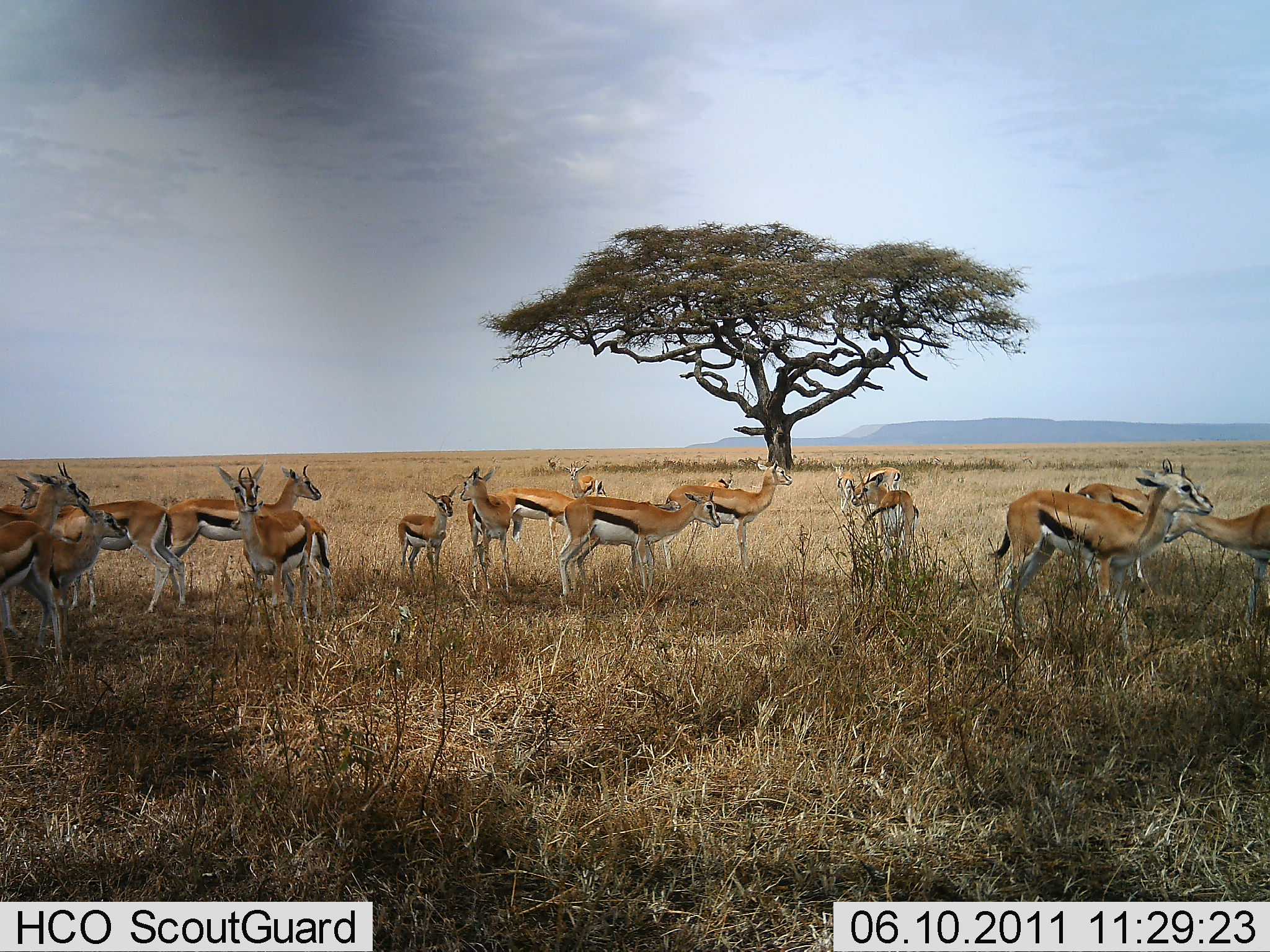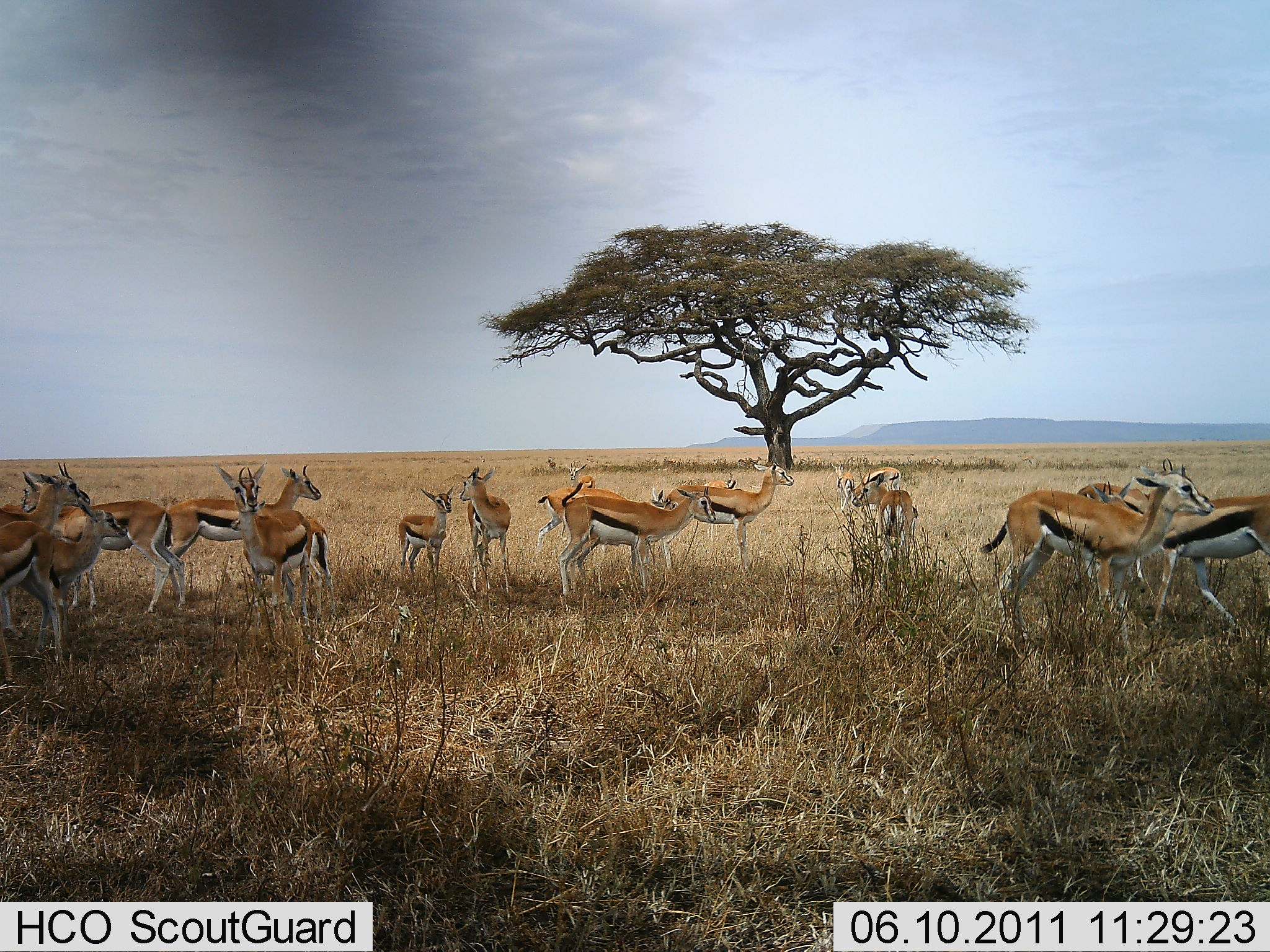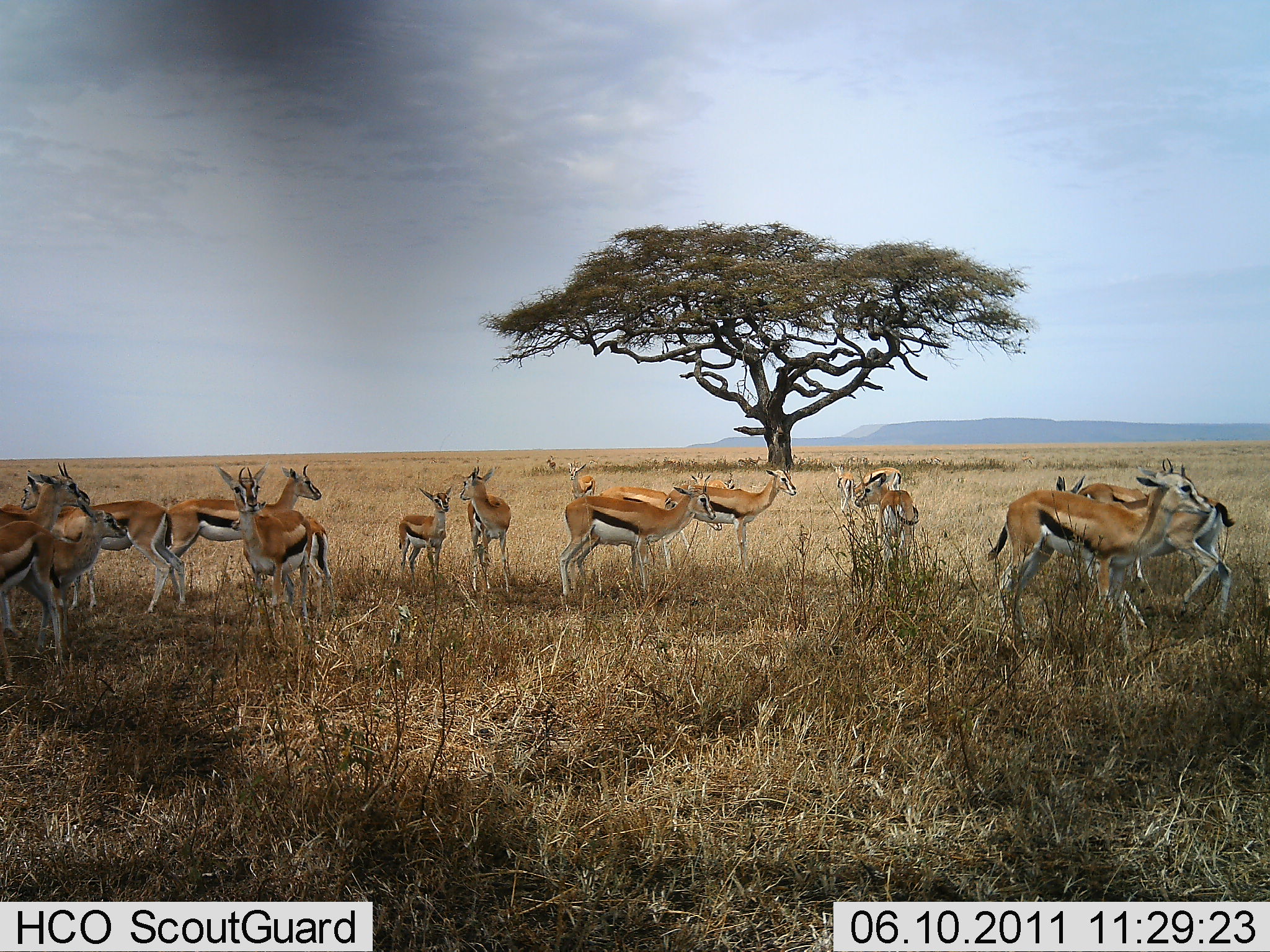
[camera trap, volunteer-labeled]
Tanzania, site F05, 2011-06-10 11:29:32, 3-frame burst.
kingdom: Animalia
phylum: Chordata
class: Mammalia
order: Artiodactyla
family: Bovidae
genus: Eudorcas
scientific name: Eudorcas thomsonii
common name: thomson's gazelle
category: gazellethomsons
Gazellethomsons (thomson's gazelle) (Eudorcas thomsonii), count 11-50. Behavior (volunteer vote fractions): standing 92%, resting 8%, moving 33%, interacting 0%. Young present (vote fraction): 42%. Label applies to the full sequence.